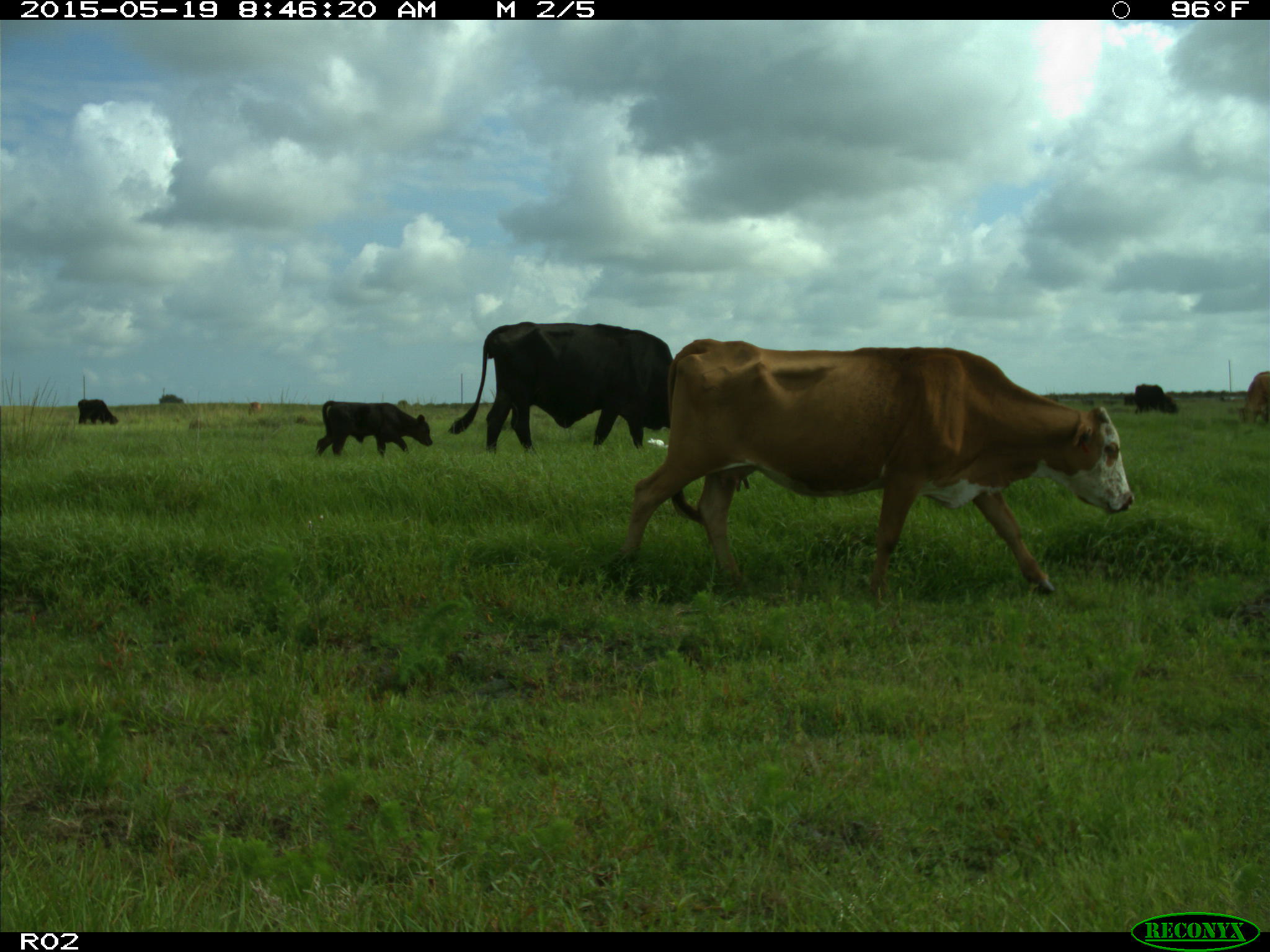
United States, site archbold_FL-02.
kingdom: Animalia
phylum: Chordata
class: Mammalia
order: Artiodactyla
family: Bovidae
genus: Bos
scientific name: Bos taurus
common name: domestic cow